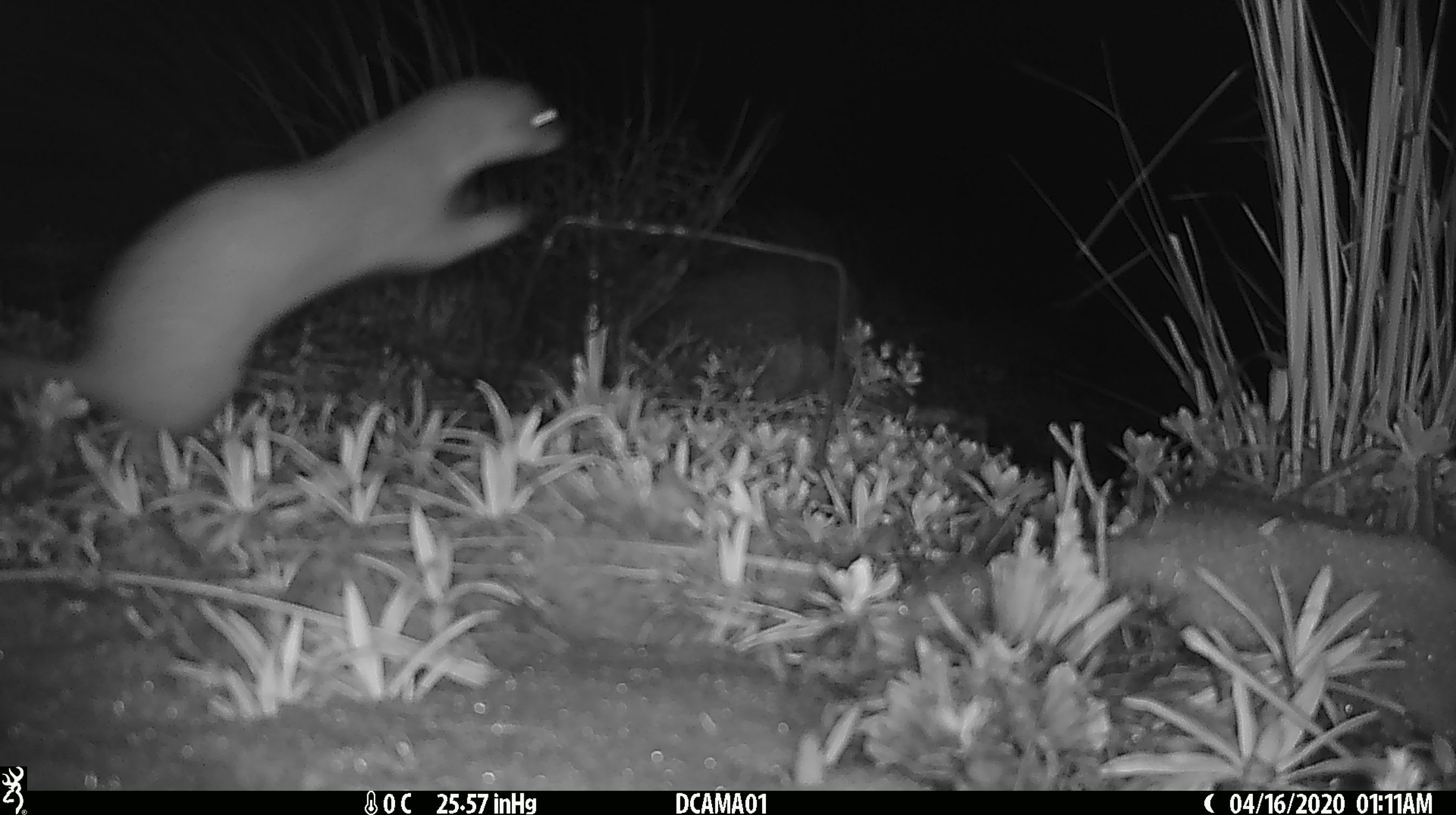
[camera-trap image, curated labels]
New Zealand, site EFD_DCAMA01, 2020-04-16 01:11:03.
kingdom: Animalia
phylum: Chordata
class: Mammalia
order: Carnivora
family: Mustelidae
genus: Mustela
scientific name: Mustela erminea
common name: stoat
Stoat (Mustela erminea).